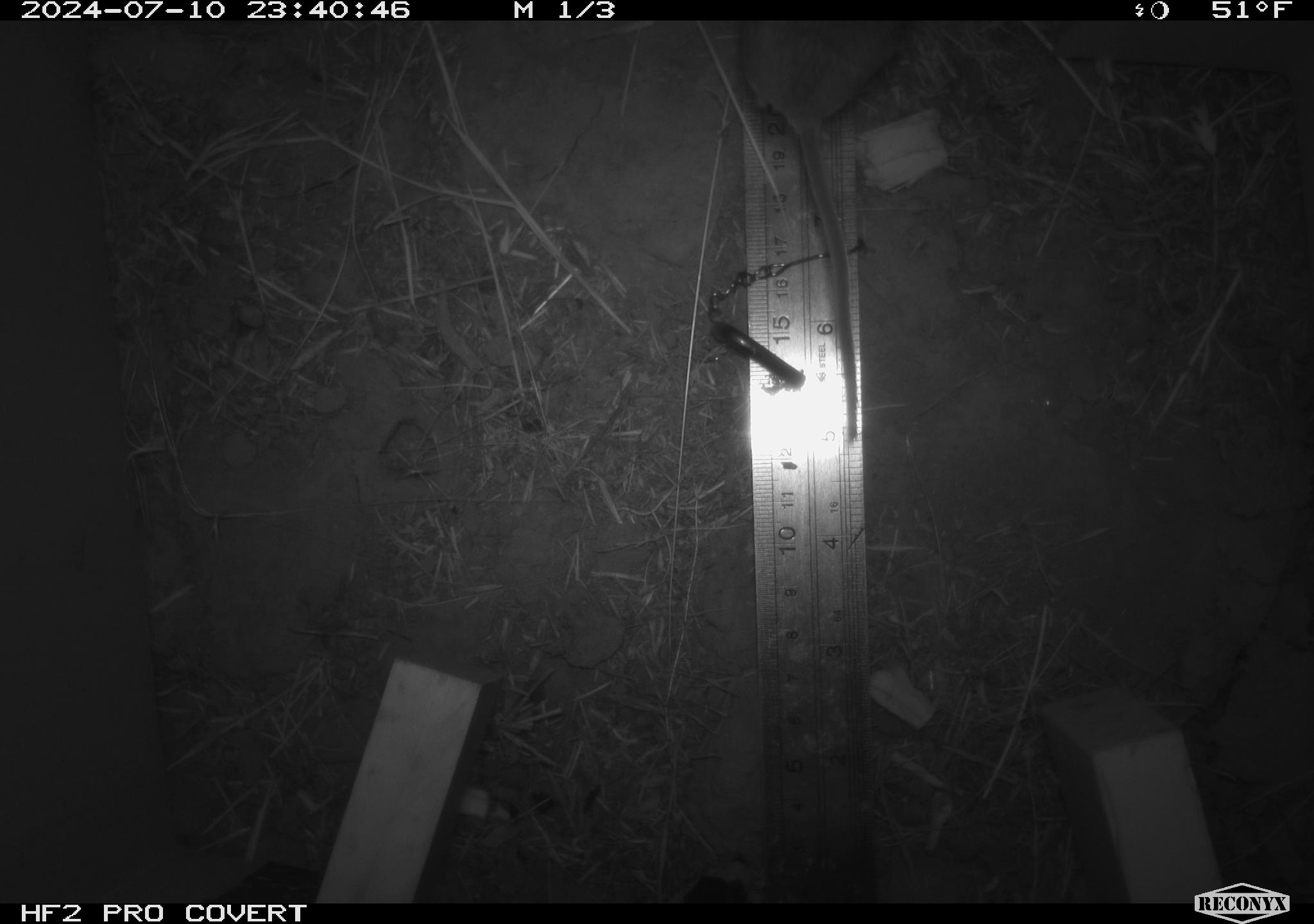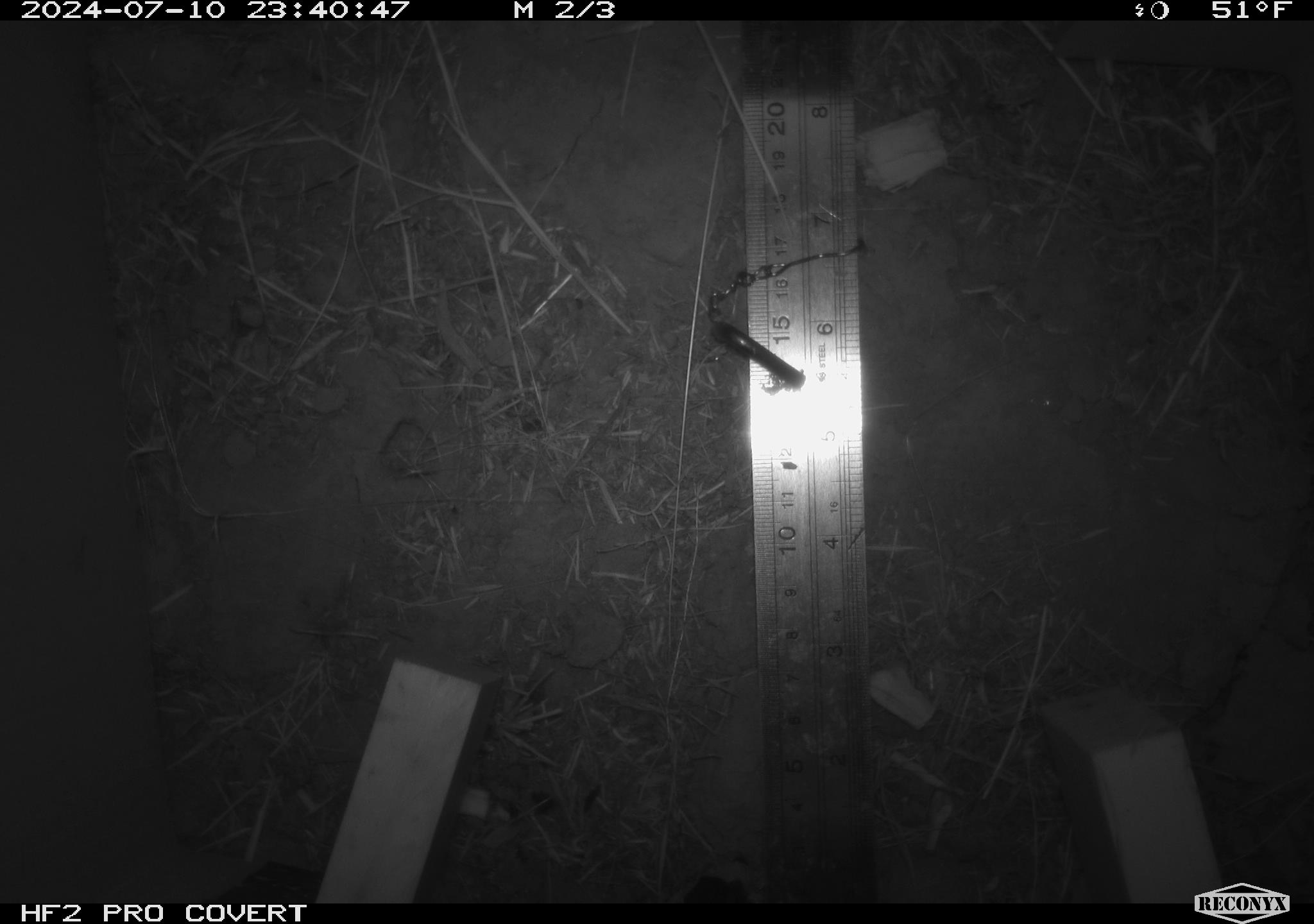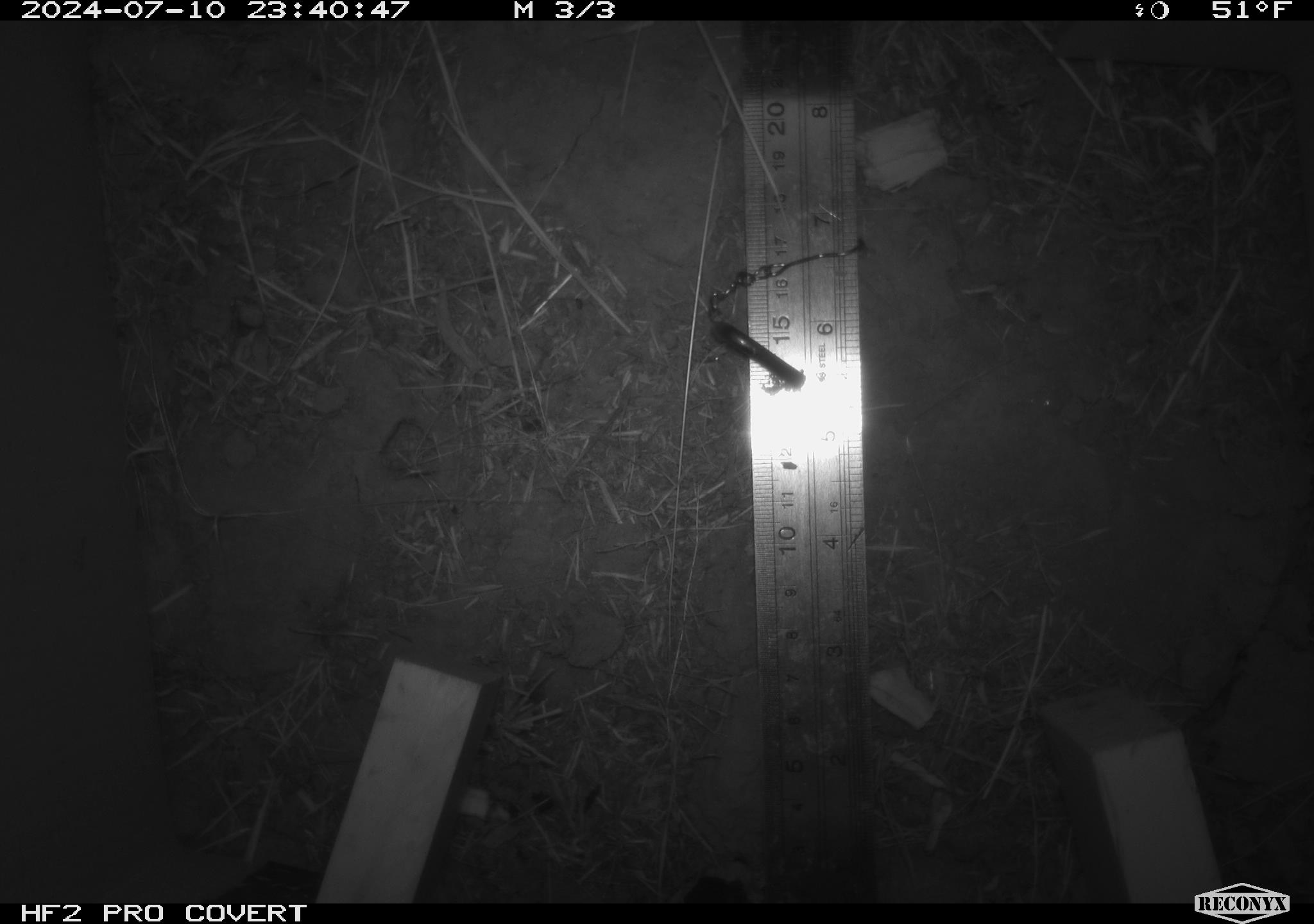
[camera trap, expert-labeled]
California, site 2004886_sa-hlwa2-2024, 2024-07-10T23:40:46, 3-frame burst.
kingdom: Animalia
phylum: Chordata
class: Mammalia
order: Rodentia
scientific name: Rodentia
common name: mouse species